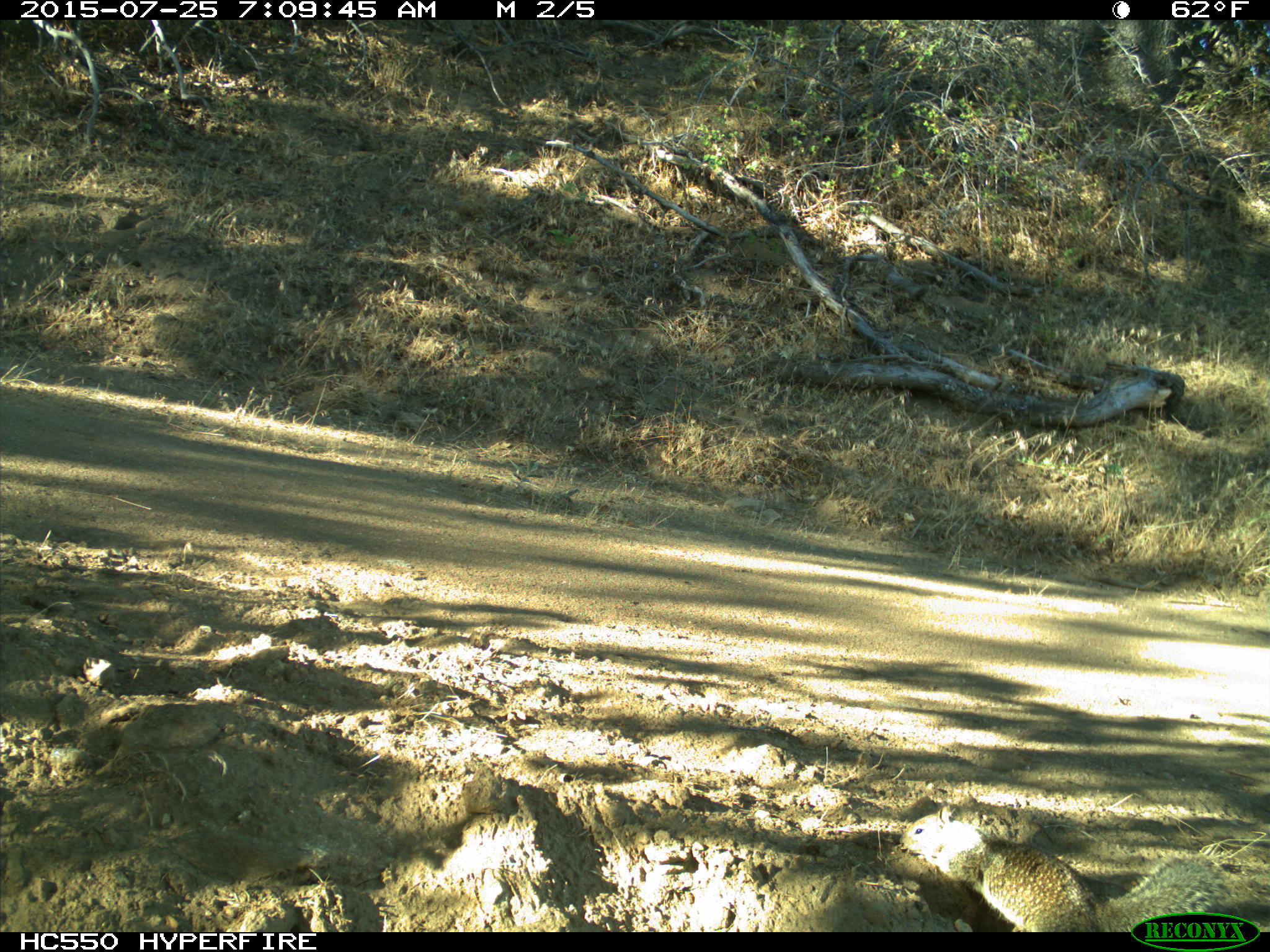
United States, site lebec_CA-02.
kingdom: Animalia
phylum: Chordata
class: Mammalia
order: Rodentia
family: Sciuridae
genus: Otospermophilus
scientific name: Otospermophilus beecheyi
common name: california ground squirrel